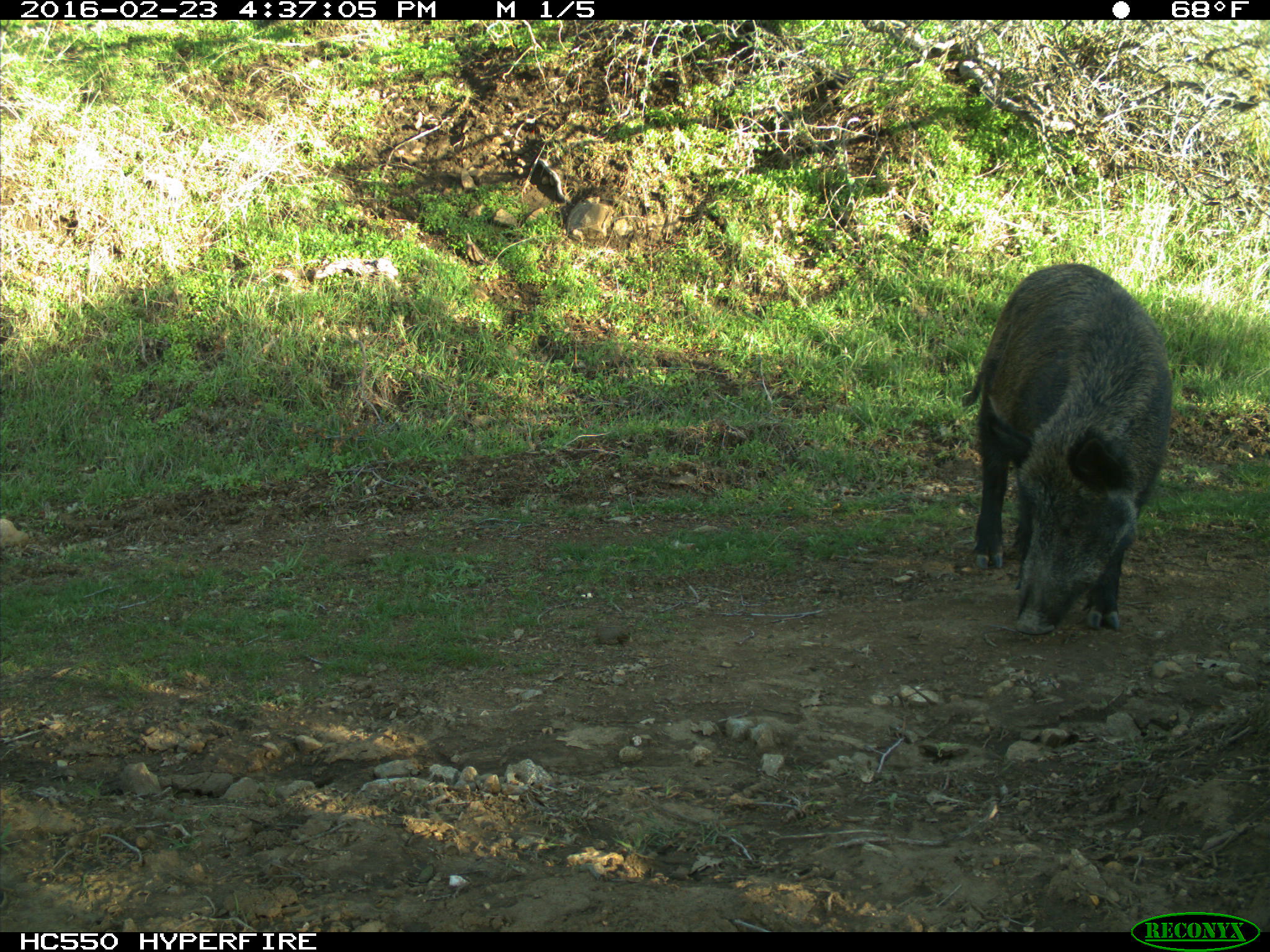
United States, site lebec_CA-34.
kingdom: Animalia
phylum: Chordata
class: Mammalia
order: Artiodactyla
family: Suidae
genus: Sus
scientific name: Sus scrofa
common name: wild boar